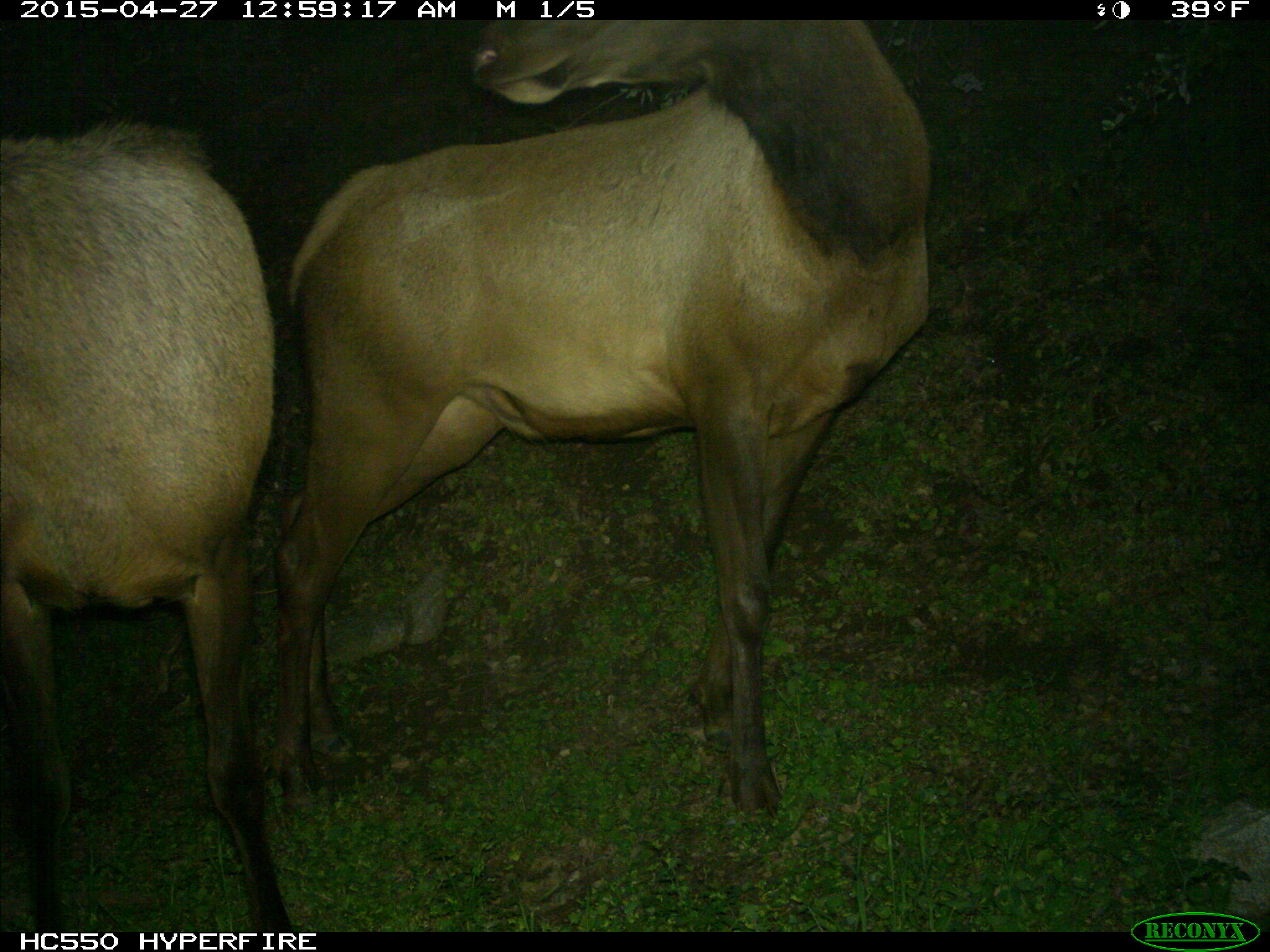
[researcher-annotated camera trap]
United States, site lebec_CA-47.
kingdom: Animalia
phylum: Chordata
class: Mammalia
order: Artiodactyla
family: Cervidae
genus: Cervus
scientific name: Cervus canadensis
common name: elk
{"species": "Cervus canadensis (elk)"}